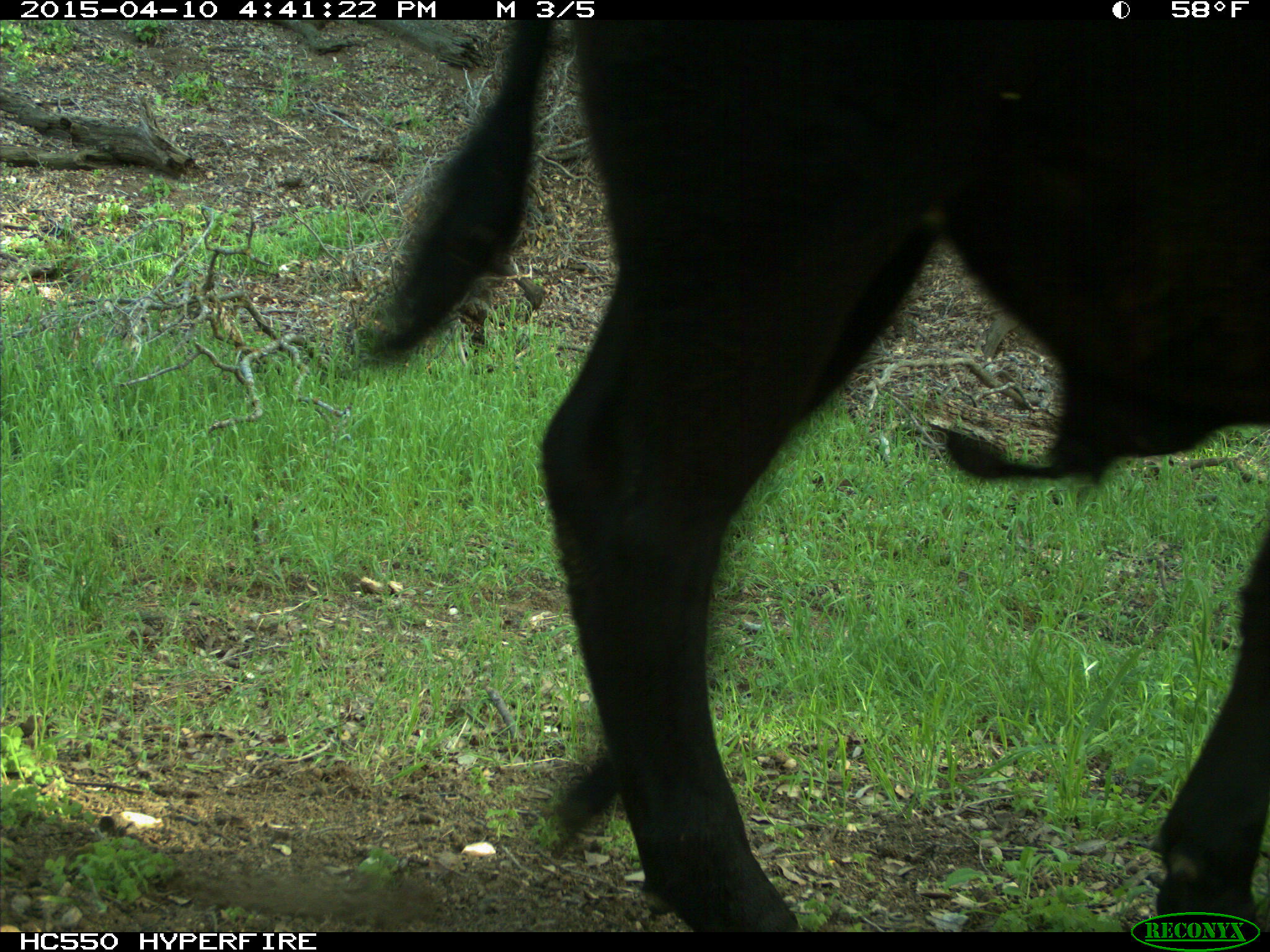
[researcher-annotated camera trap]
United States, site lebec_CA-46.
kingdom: Animalia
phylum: Chordata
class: Mammalia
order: Artiodactyla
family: Bovidae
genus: Bos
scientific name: Bos taurus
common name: domestic cow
Bos taurus (domestic cow).